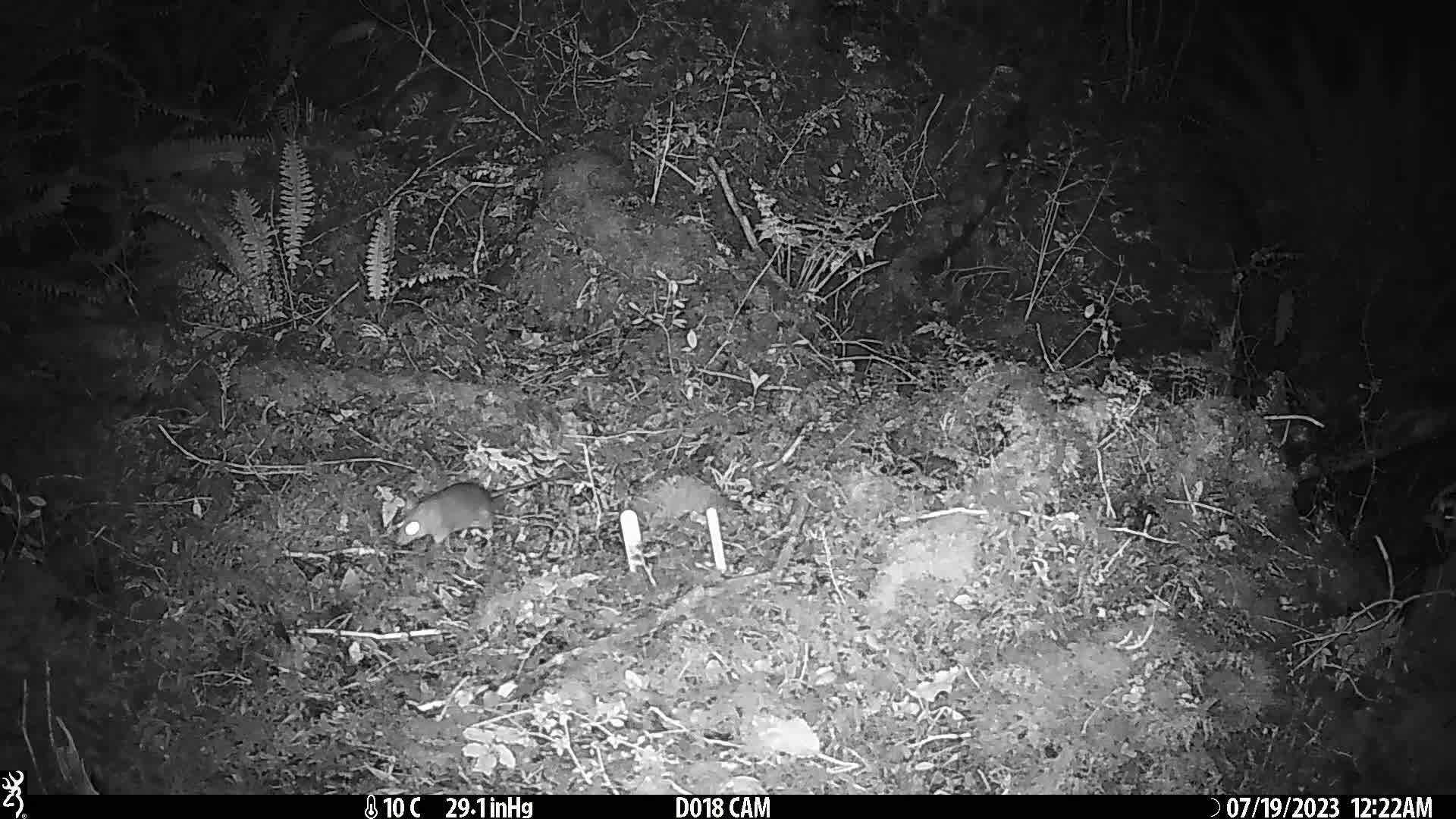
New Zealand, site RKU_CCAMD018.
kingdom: Animalia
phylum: Chordata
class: Mammalia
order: Rodentia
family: Muridae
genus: Rattus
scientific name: Rattus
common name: rat